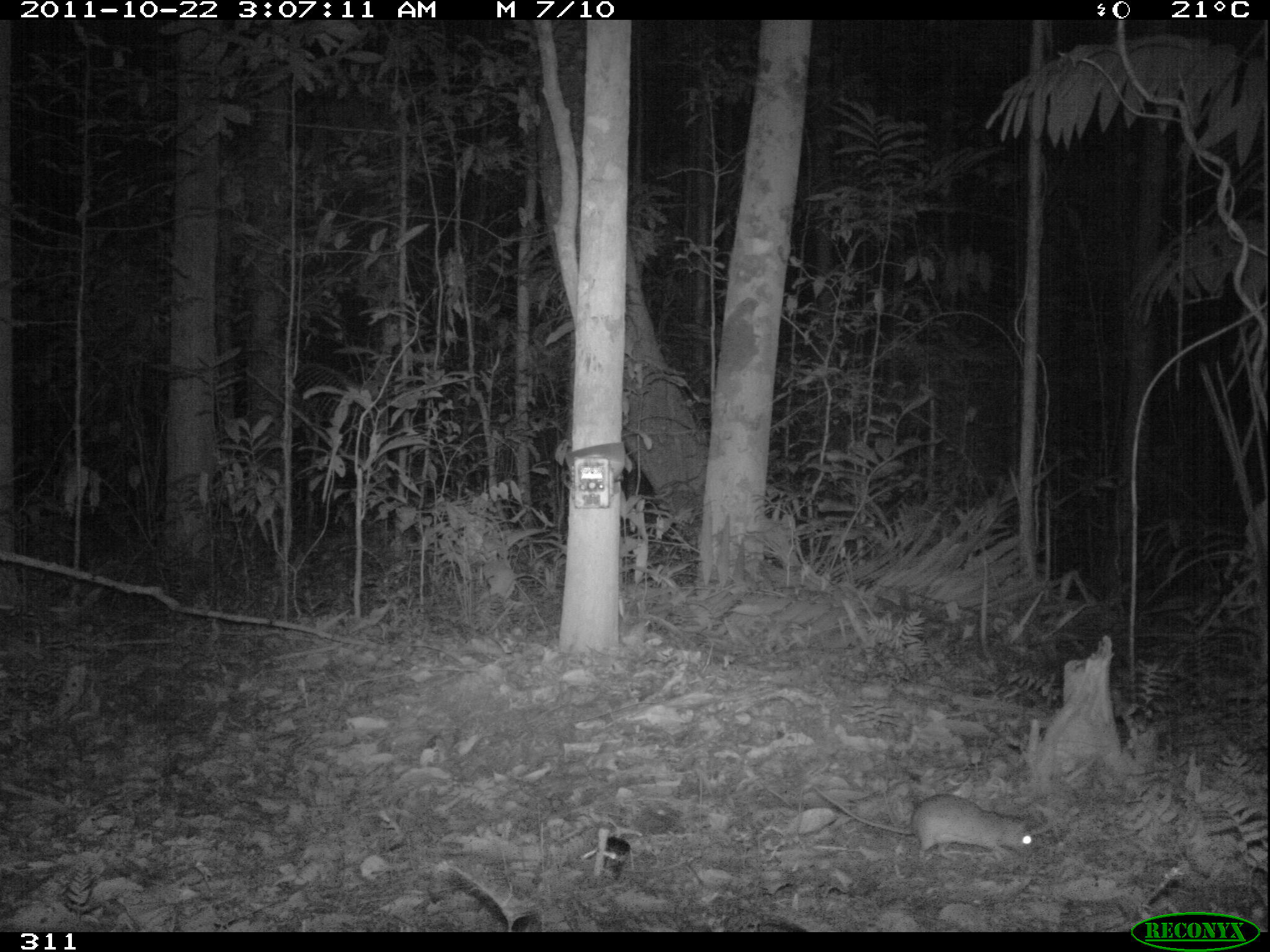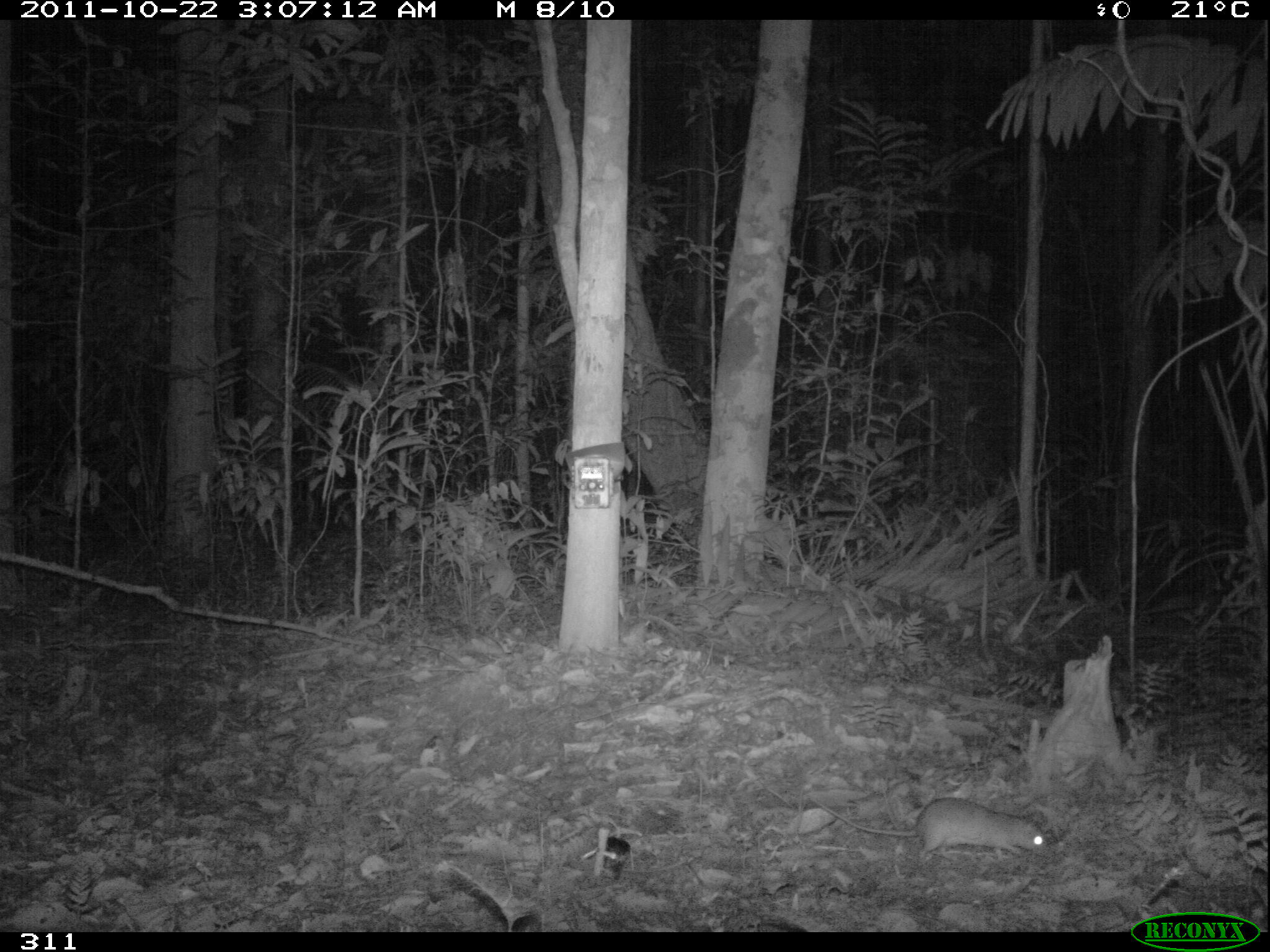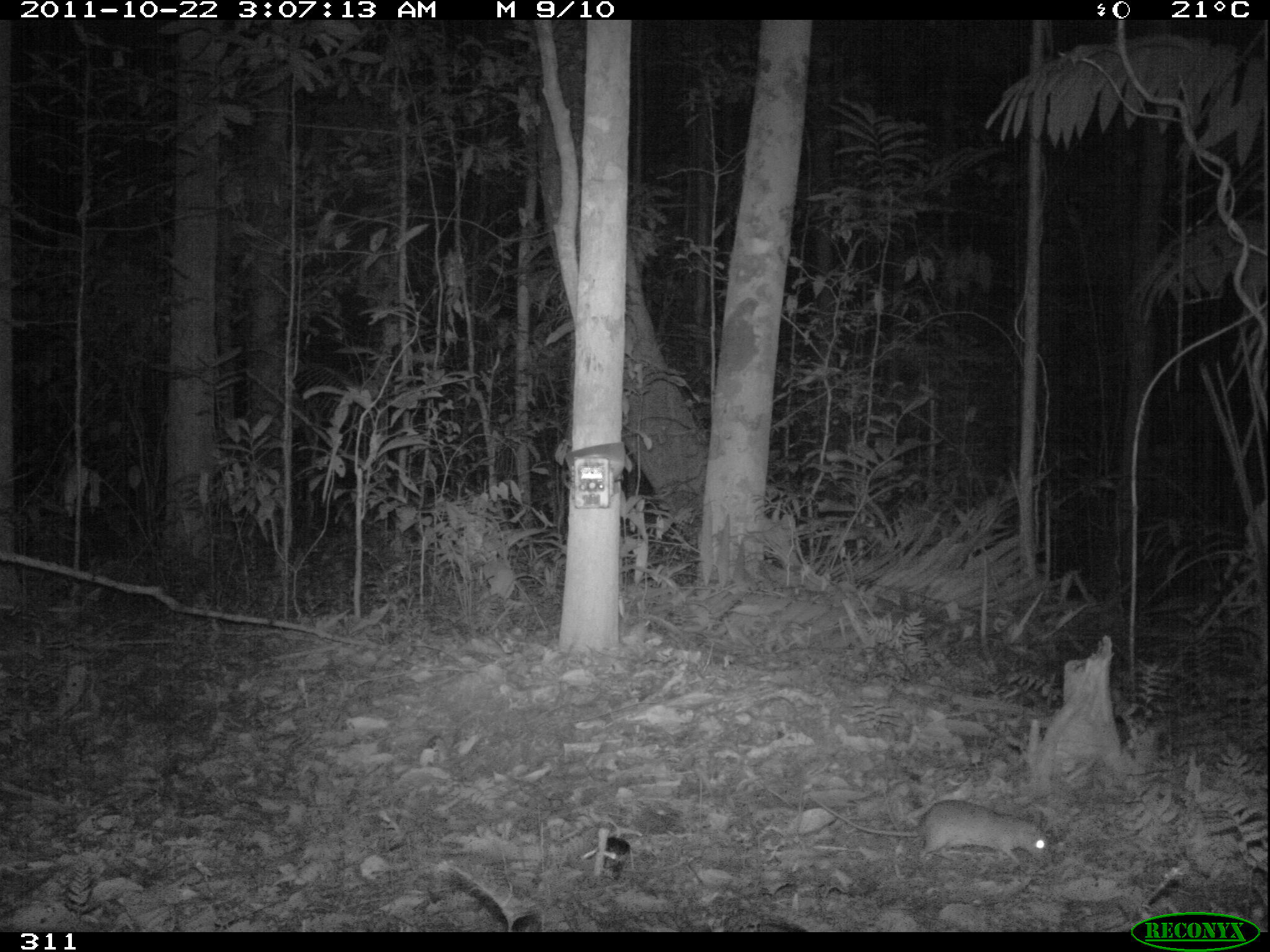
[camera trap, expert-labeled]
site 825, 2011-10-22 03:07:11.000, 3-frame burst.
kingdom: Animalia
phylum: Chordata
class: Mammalia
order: Rodentia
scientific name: Rodentia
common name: rodents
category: unknown rodent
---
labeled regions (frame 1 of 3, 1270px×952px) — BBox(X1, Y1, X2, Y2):
unknown rodent: BBox(812, 786, 1036, 858)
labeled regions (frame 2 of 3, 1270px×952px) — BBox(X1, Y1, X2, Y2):
unknown rodent: BBox(809, 797, 1054, 862)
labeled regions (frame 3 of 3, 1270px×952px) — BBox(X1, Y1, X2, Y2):
unknown rodent: BBox(814, 799, 1051, 865)